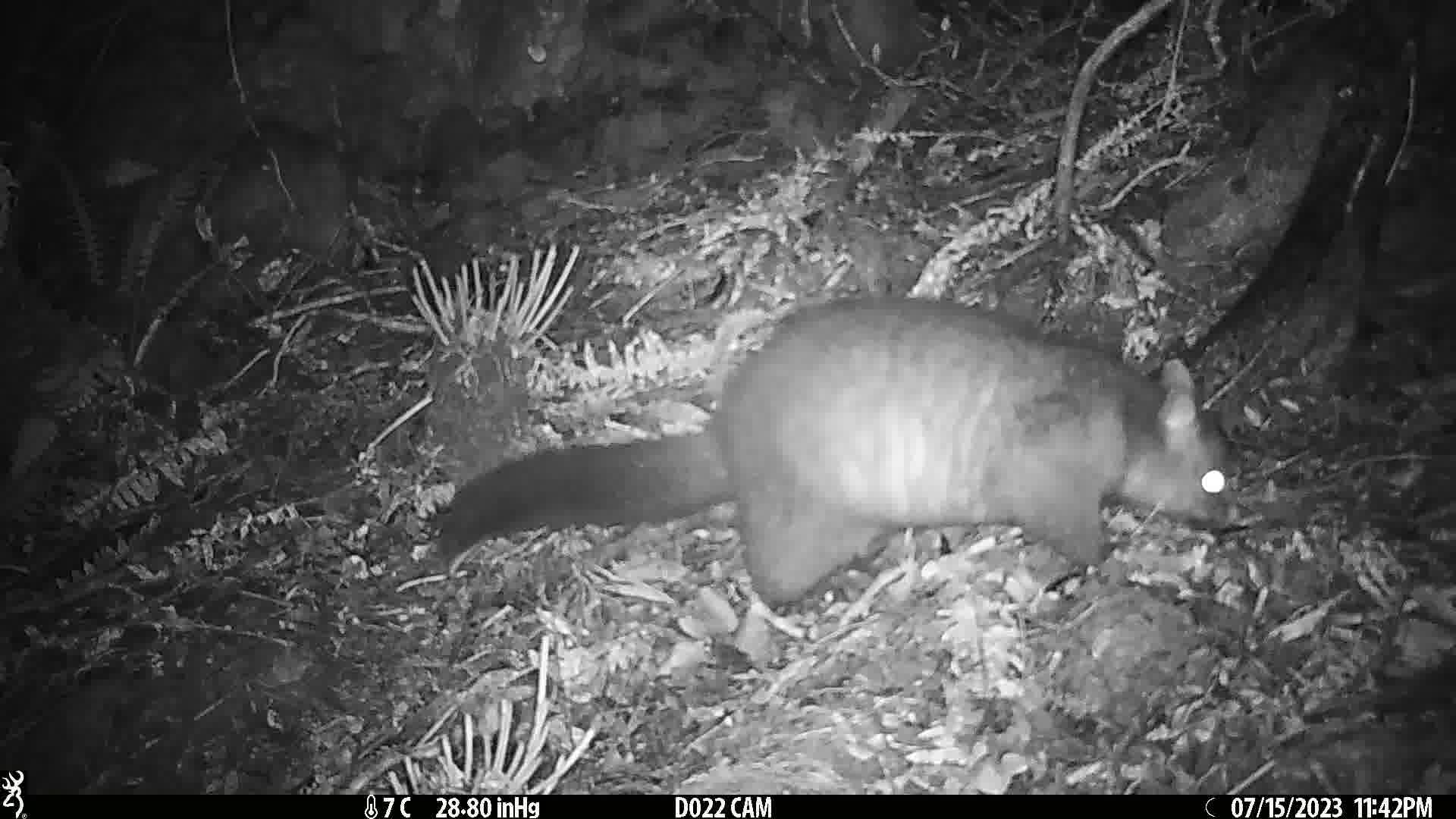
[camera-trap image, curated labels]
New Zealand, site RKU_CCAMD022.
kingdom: Animalia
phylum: Chordata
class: Mammalia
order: Diprotodontia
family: Phalangeridae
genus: Trichosurus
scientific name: Trichosurus vulpecula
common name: common brushtail possum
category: possum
Possum (common brushtail possum) (Trichosurus vulpecula).